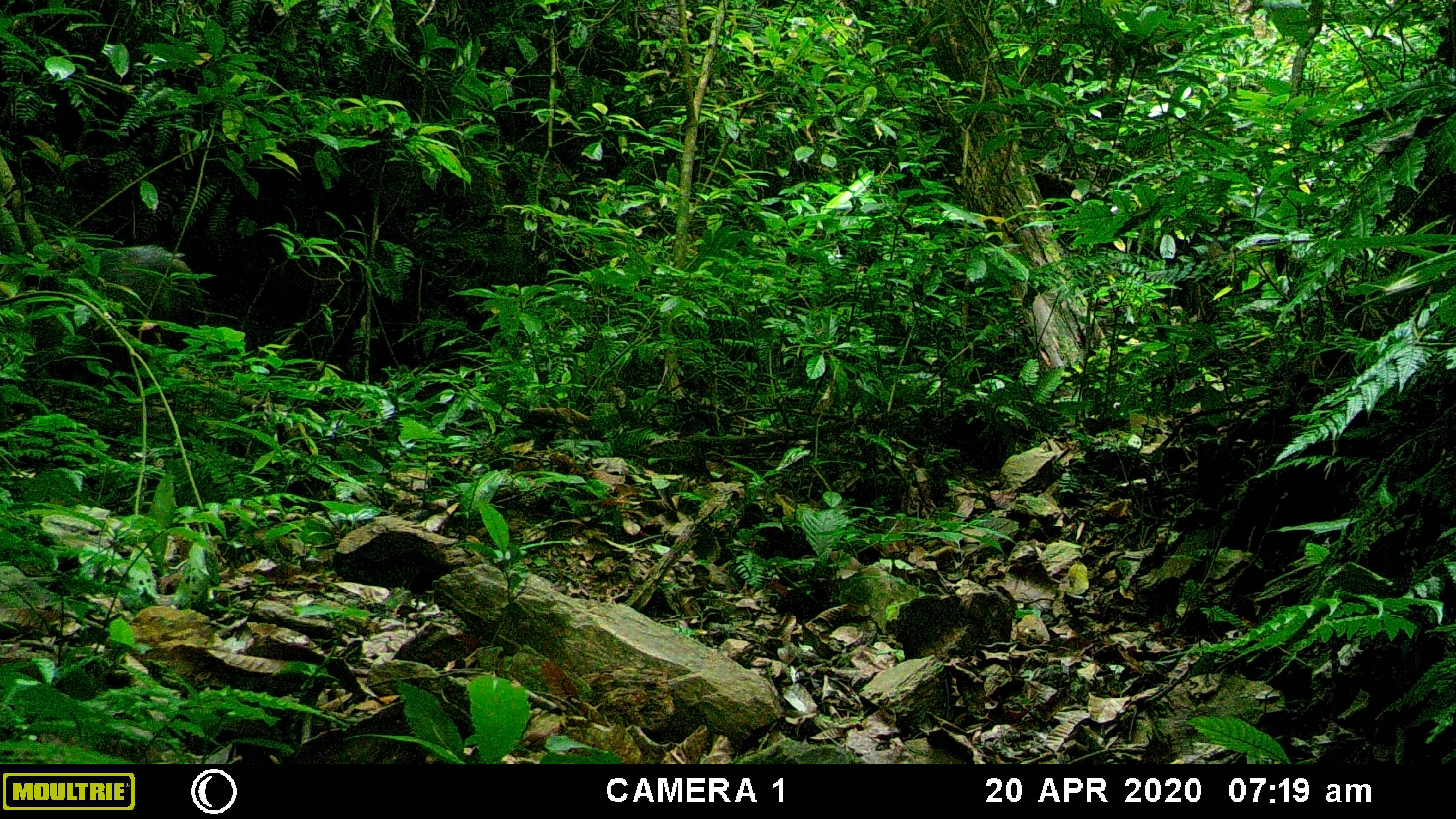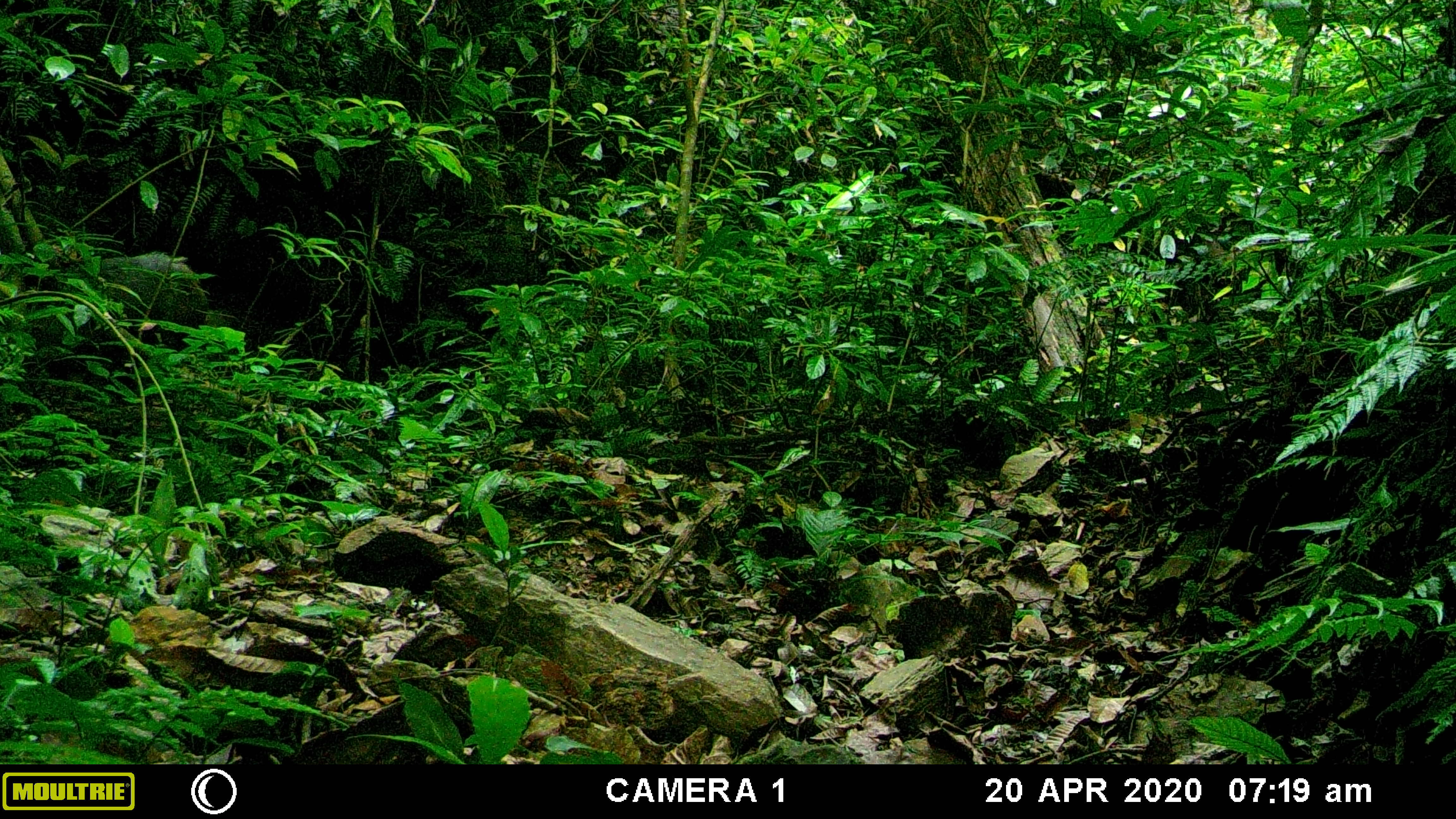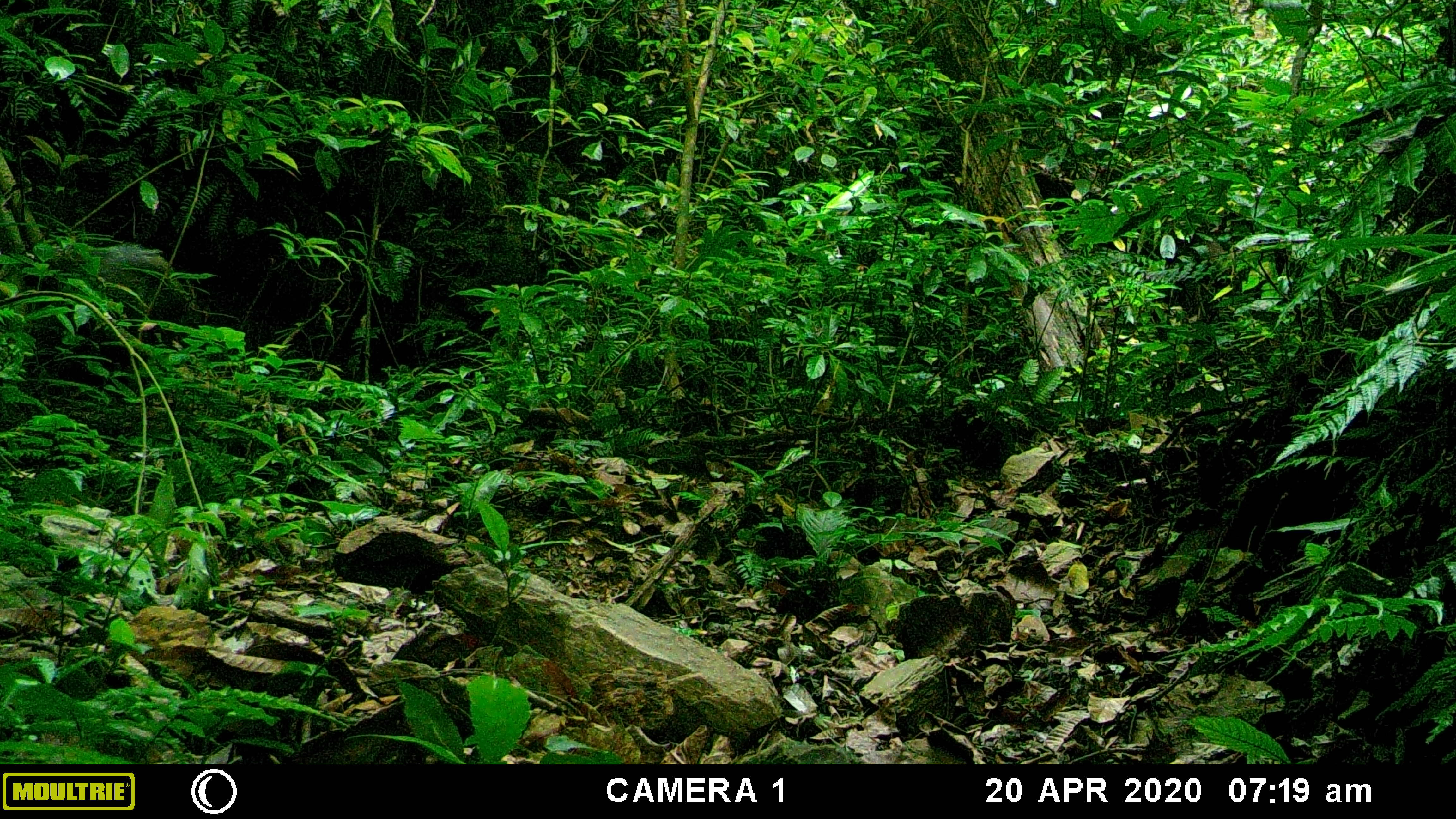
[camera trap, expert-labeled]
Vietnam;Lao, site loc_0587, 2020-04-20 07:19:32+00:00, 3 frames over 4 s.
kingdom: Animalia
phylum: Chordata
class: Mammalia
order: Artiodactyla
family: Suidae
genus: Sus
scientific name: Sus scrofa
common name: eurasian wild pig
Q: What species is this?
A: Eurasian wild pig (Sus scrofa).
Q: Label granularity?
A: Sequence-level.